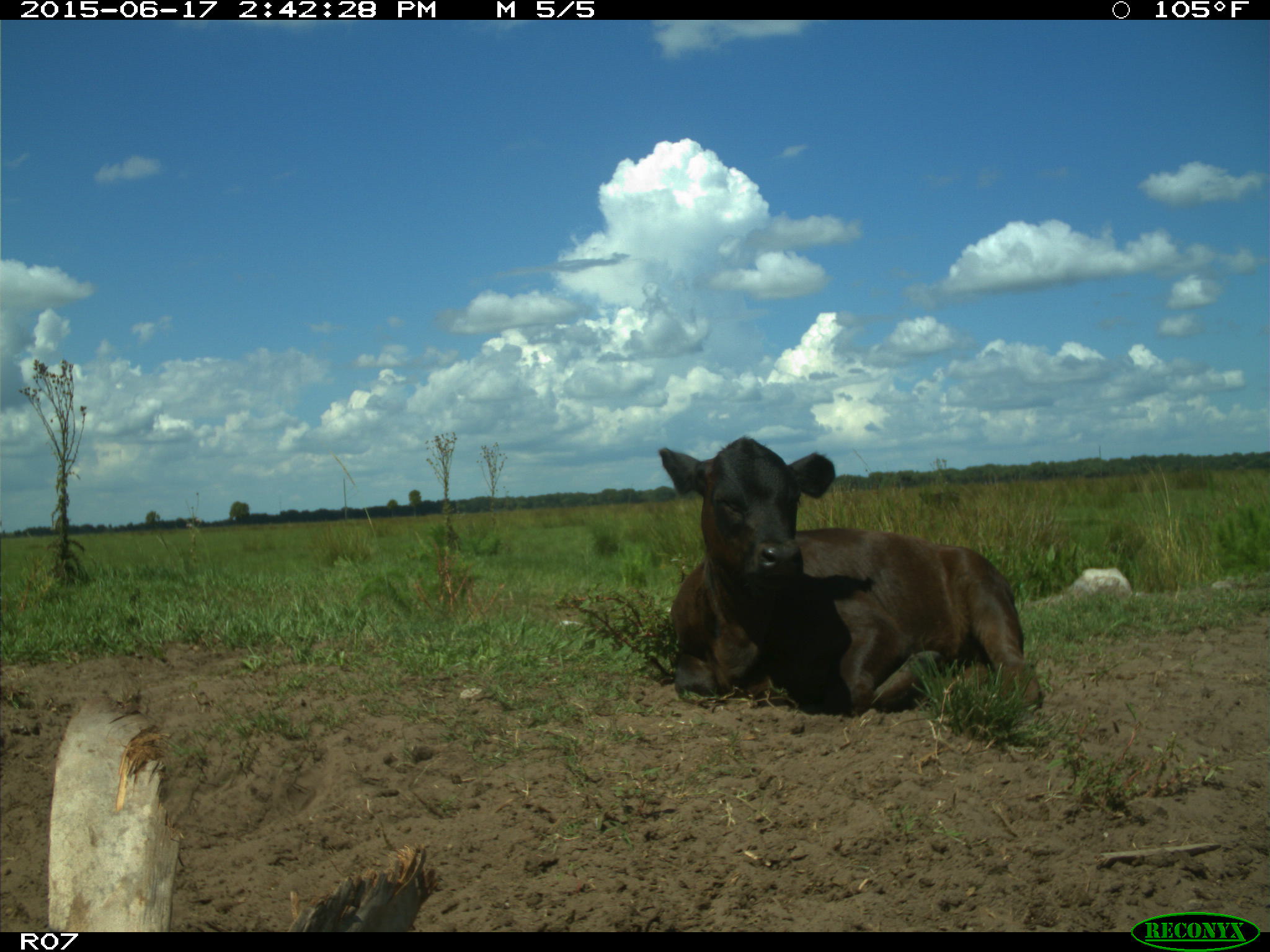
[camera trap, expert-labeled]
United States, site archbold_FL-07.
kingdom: Animalia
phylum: Chordata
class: Mammalia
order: Artiodactyla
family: Bovidae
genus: Bos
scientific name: Bos taurus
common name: domestic cow